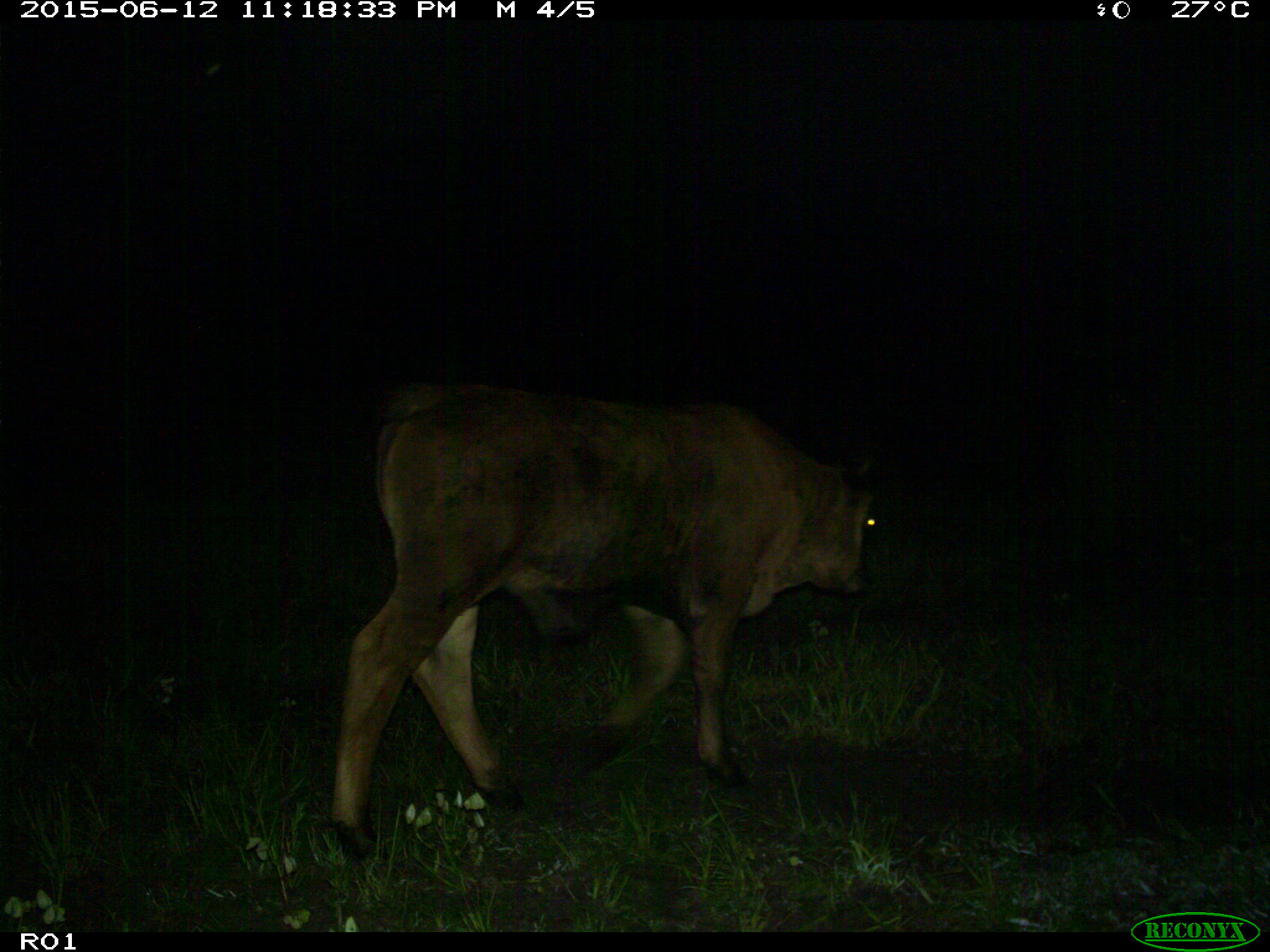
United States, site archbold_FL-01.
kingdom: Animalia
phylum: Chordata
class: Mammalia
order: Artiodactyla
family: Bovidae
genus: Bos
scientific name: Bos taurus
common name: domestic cow